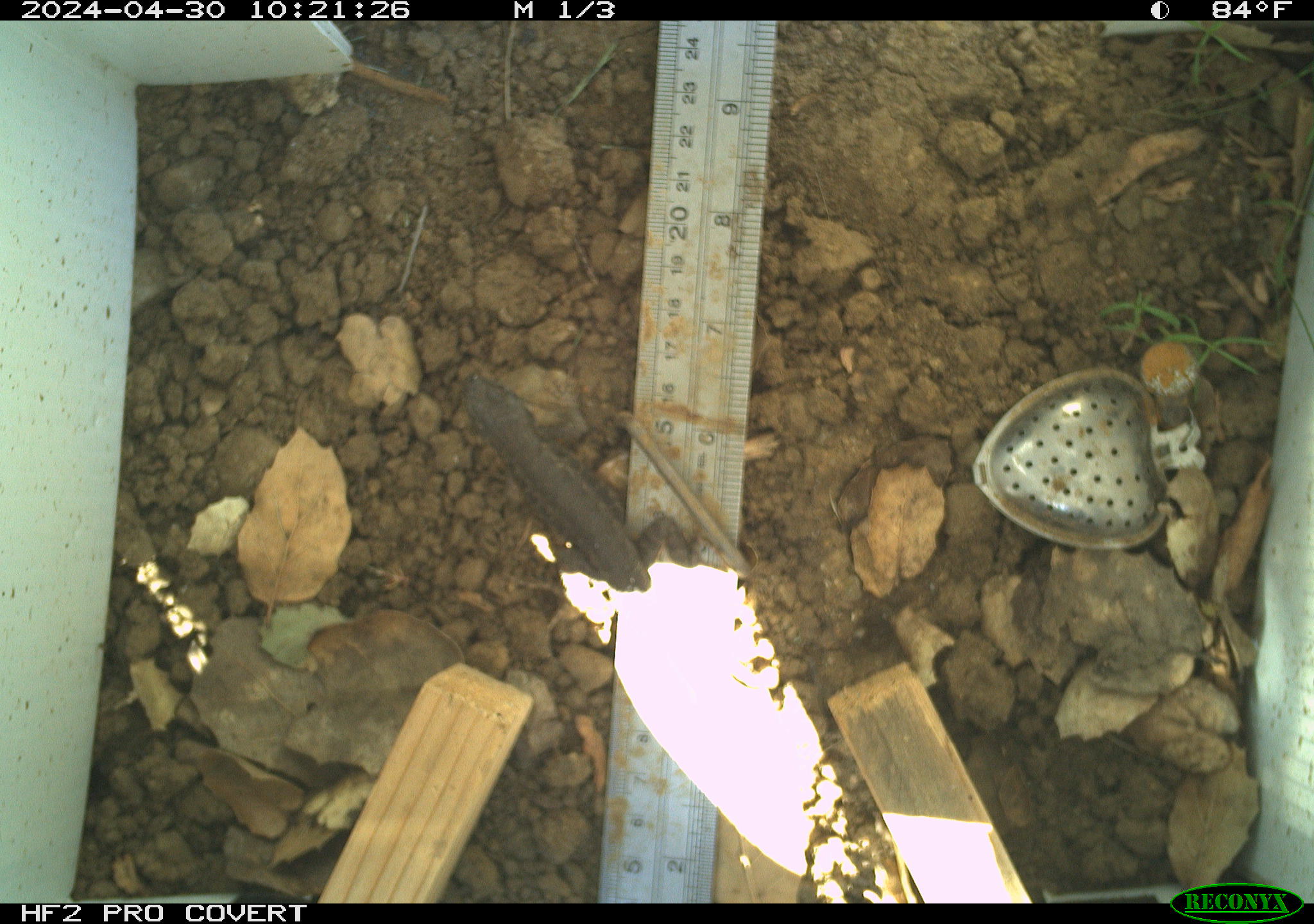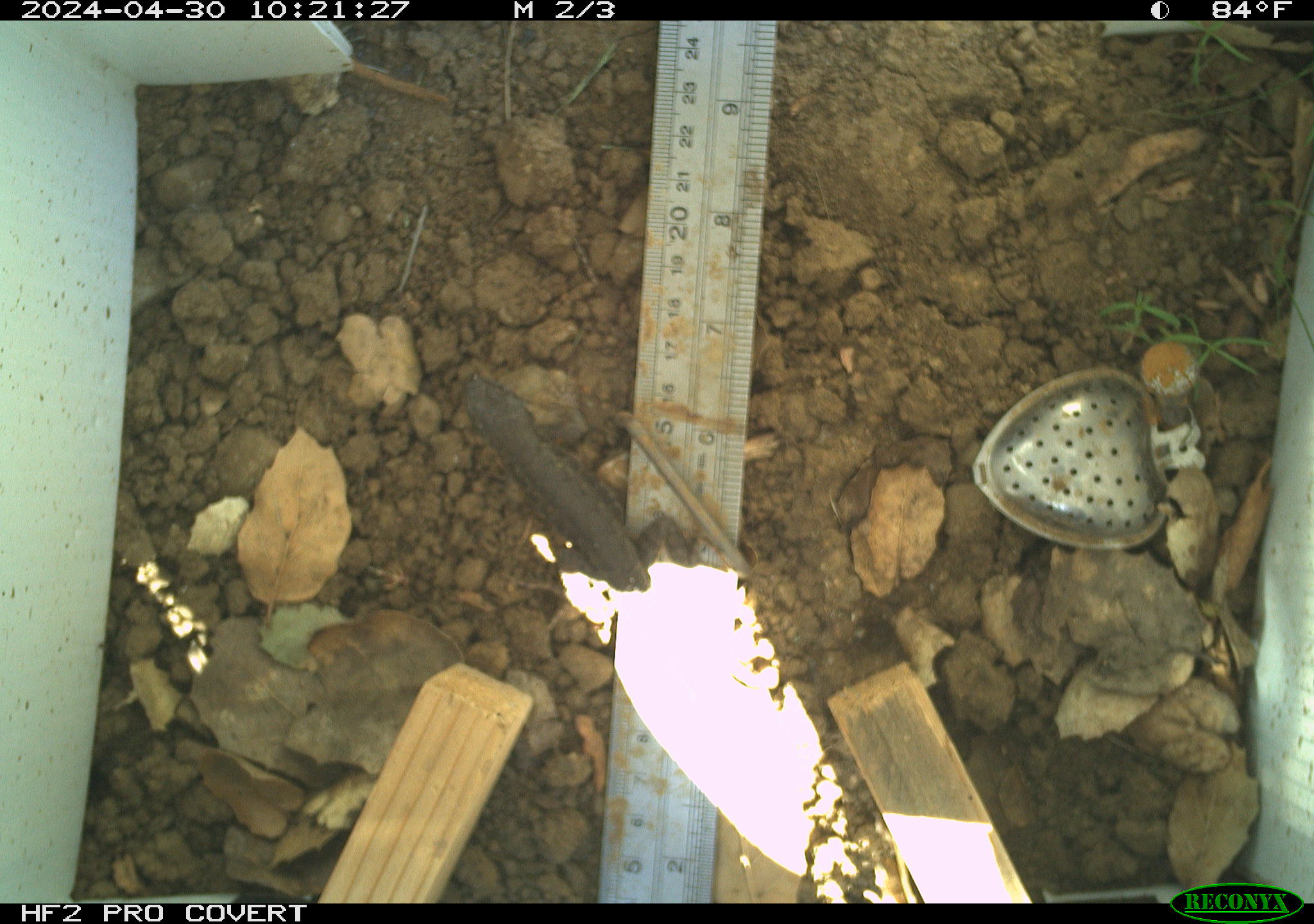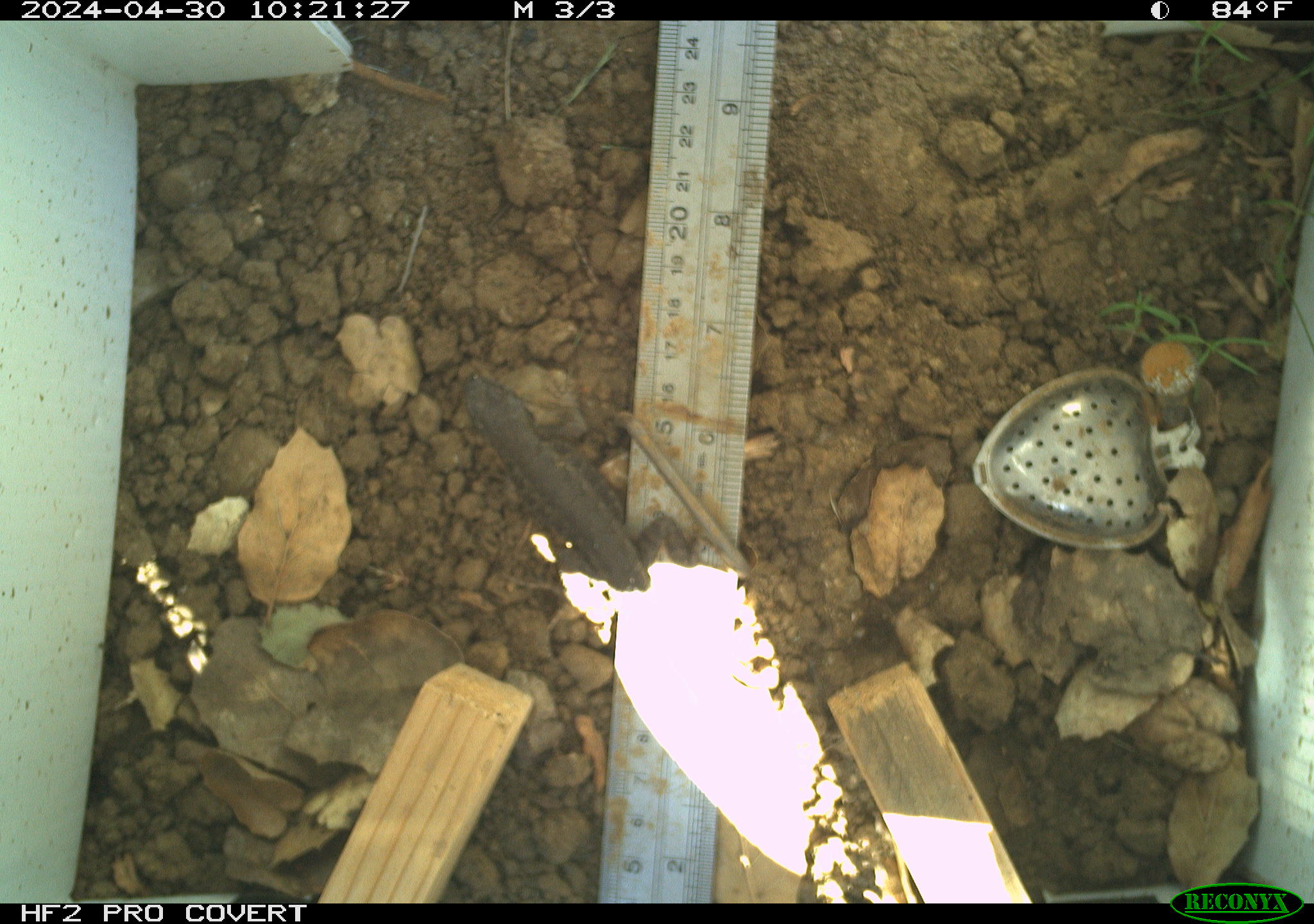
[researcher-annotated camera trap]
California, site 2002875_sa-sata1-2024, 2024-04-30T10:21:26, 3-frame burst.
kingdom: Animalia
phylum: Chordata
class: Reptilia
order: Squamata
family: Phrynosomatidae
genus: Sceloporus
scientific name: Sceloporus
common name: spiny lizards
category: sceloporus species